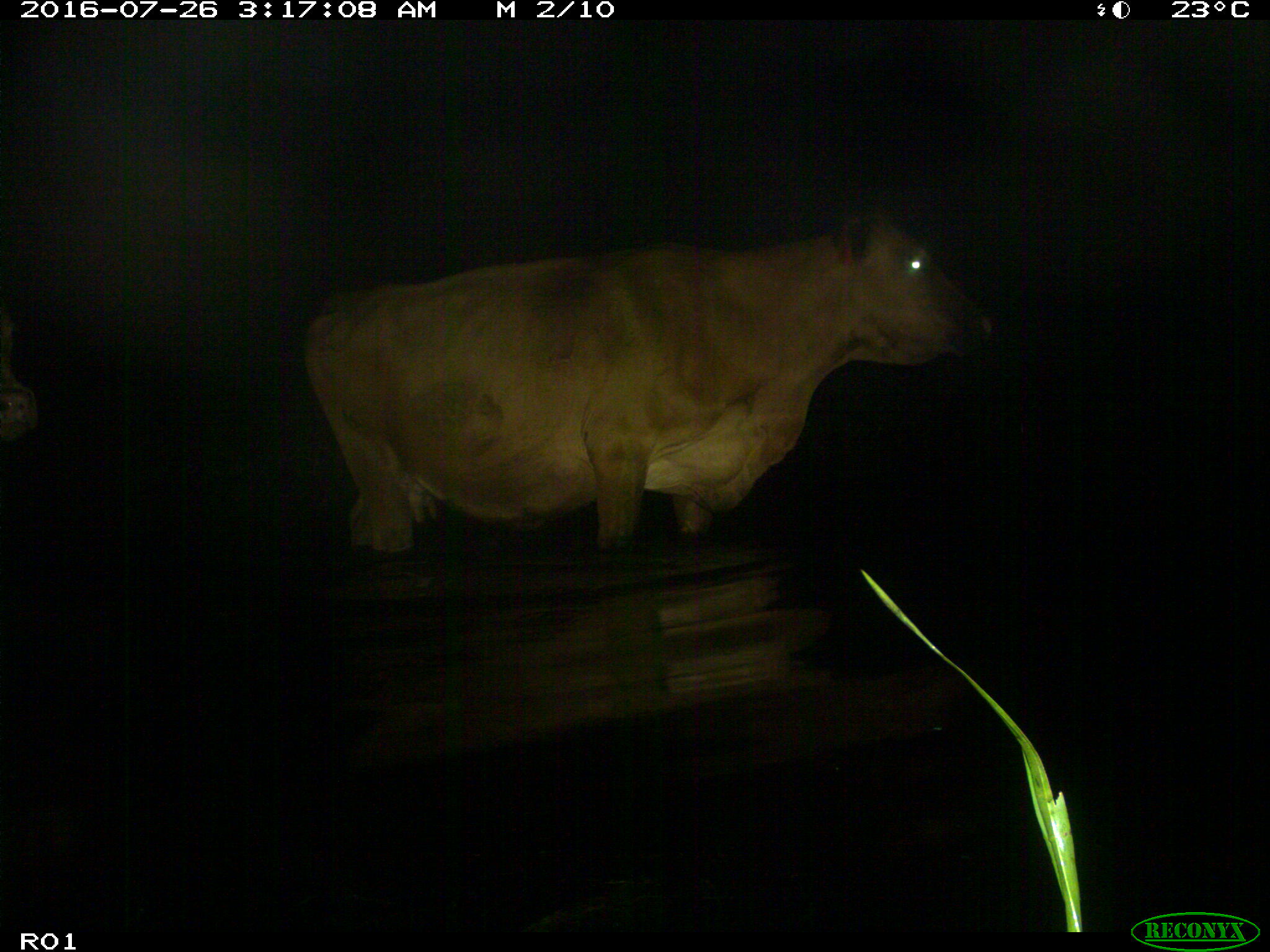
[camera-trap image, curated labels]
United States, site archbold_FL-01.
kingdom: Animalia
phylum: Chordata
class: Mammalia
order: Artiodactyla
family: Bovidae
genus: Bos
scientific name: Bos taurus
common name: domestic cow